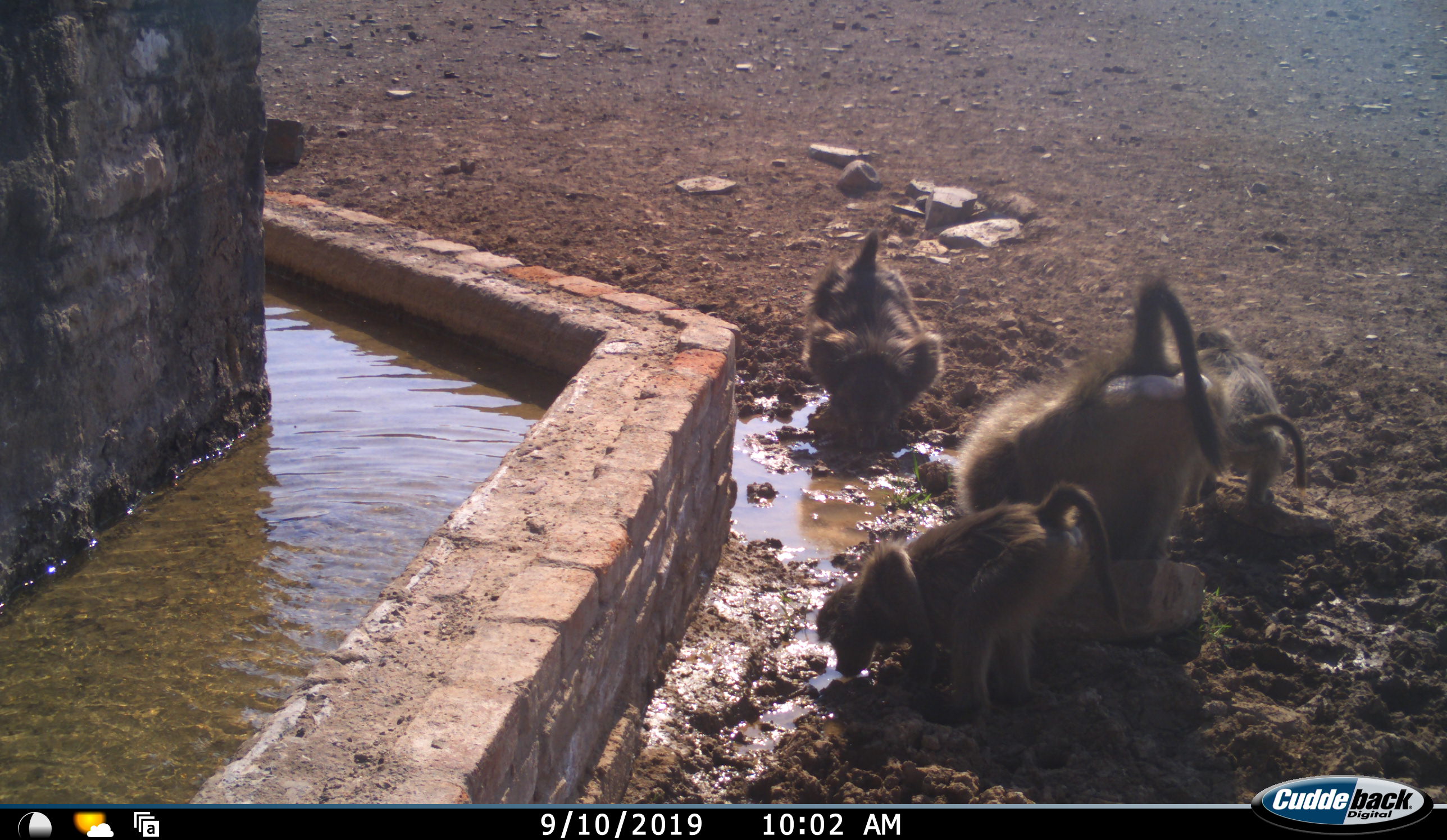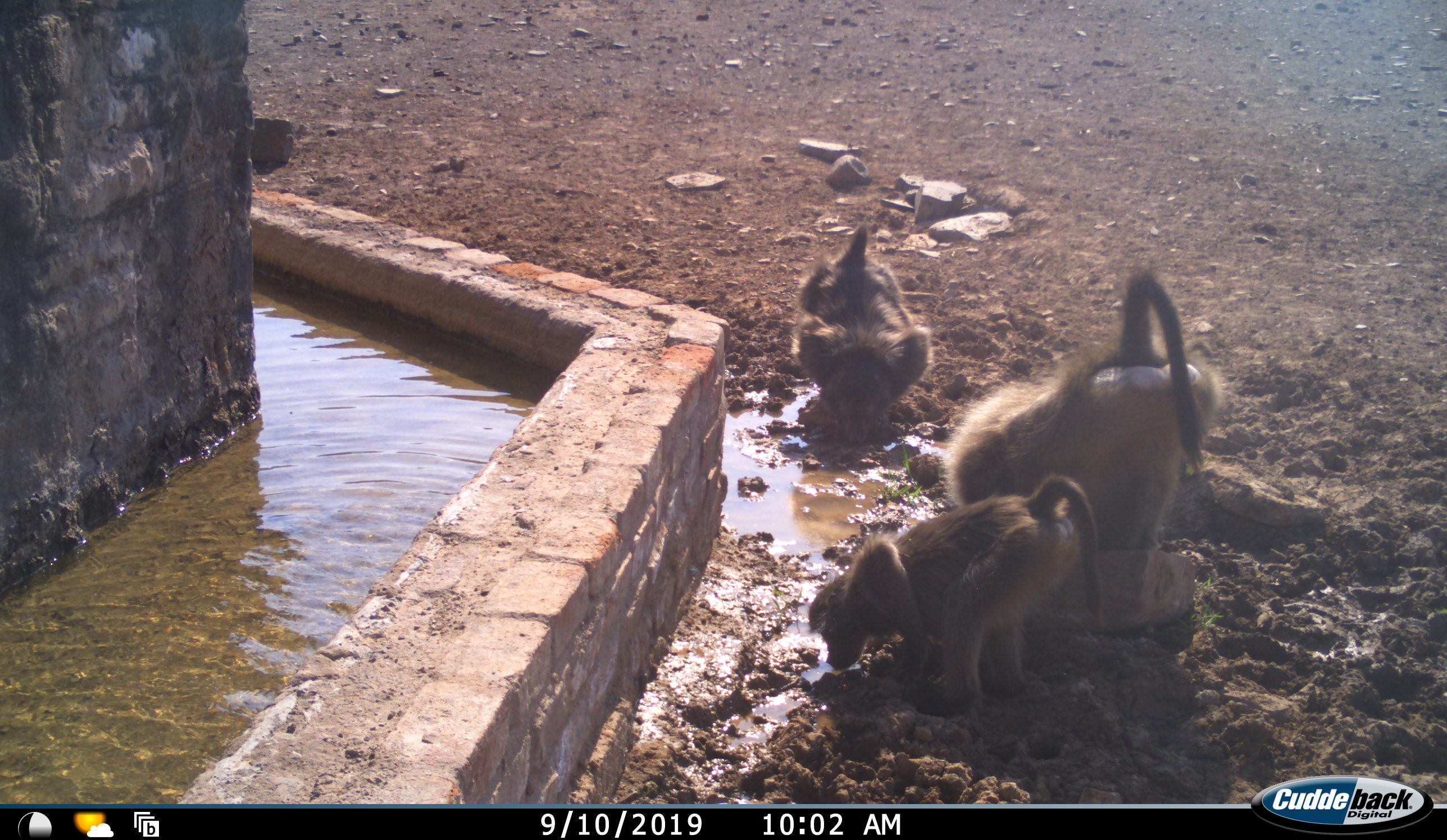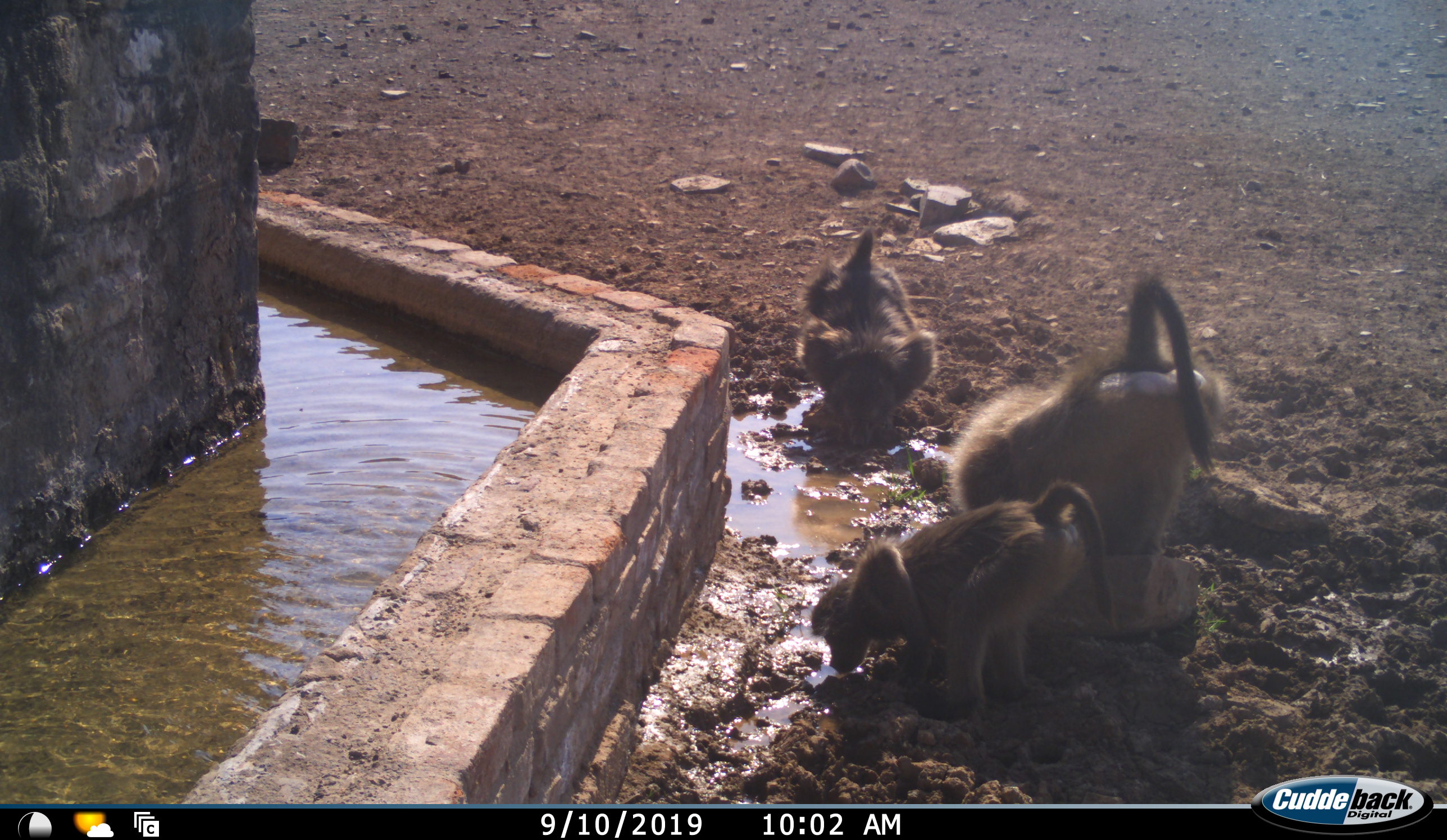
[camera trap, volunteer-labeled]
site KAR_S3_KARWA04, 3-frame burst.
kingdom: Animalia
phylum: Chordata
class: Mammalia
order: Primates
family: Cercopithecidae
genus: Papio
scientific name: Papio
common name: baboon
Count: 4.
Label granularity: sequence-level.